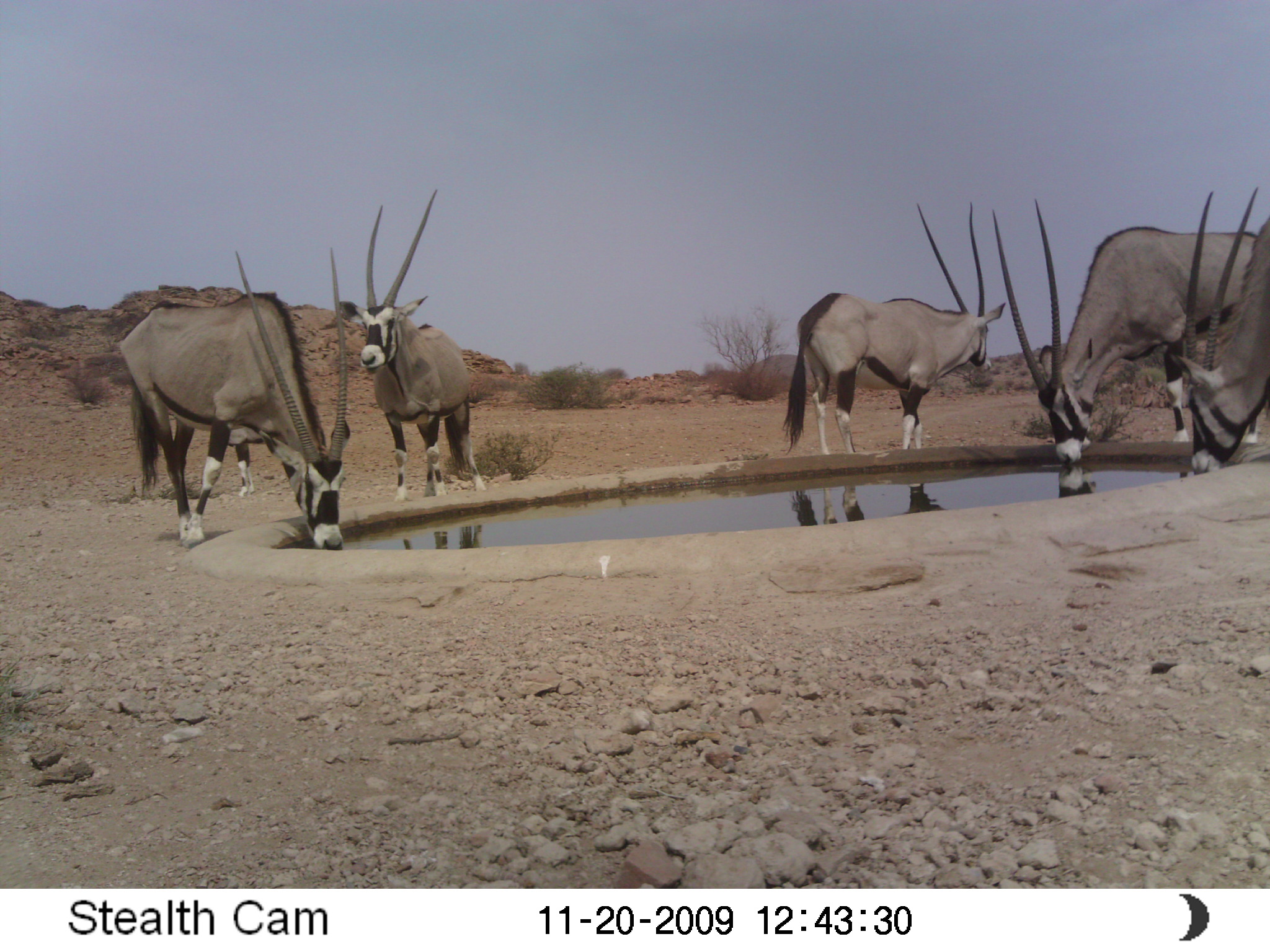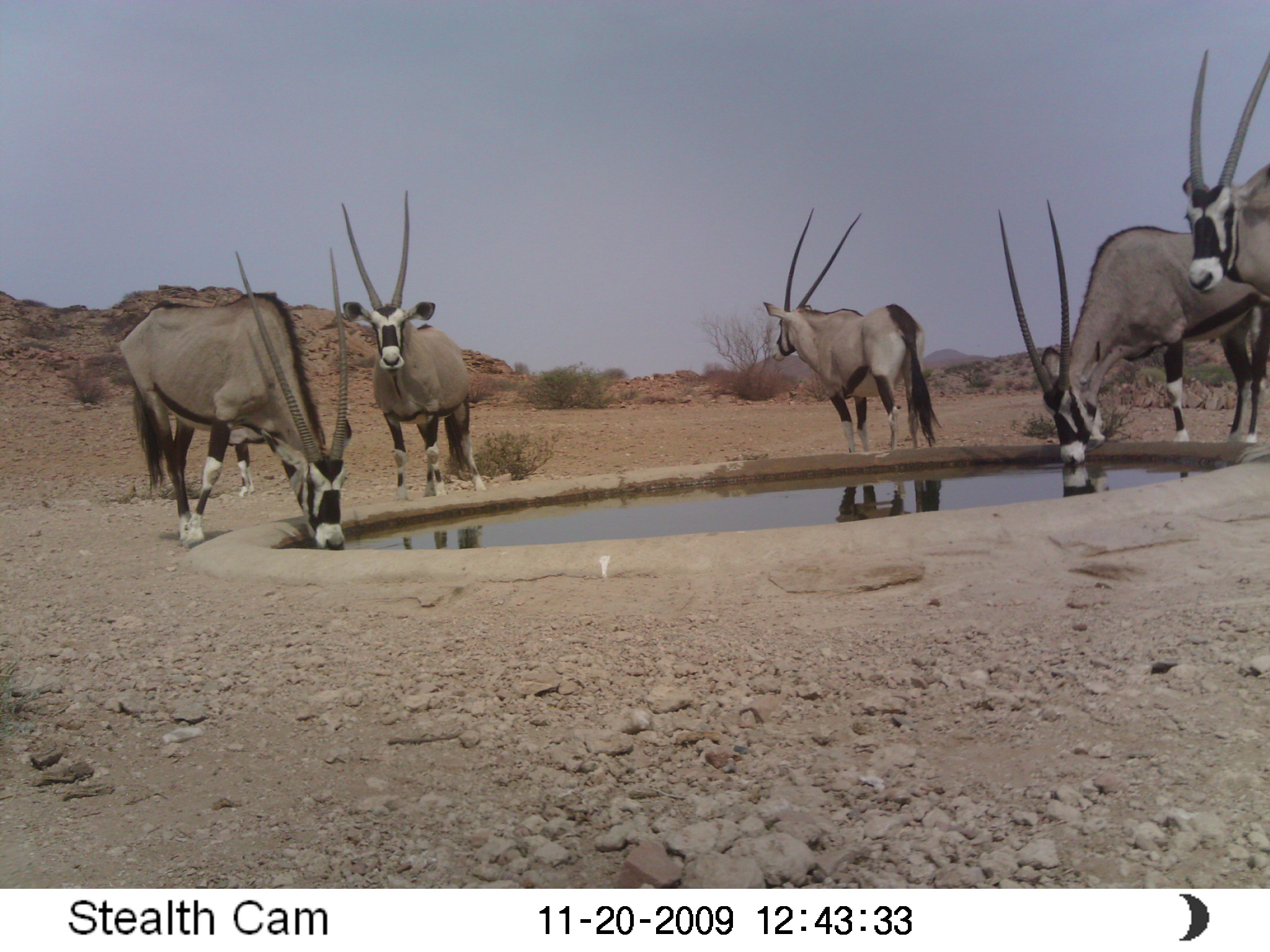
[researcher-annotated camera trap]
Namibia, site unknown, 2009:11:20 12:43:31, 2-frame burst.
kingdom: Animalia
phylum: Chordata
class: Mammalia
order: Artiodactyla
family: Bovidae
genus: Oryx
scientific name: Oryx gazella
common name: gemsbok